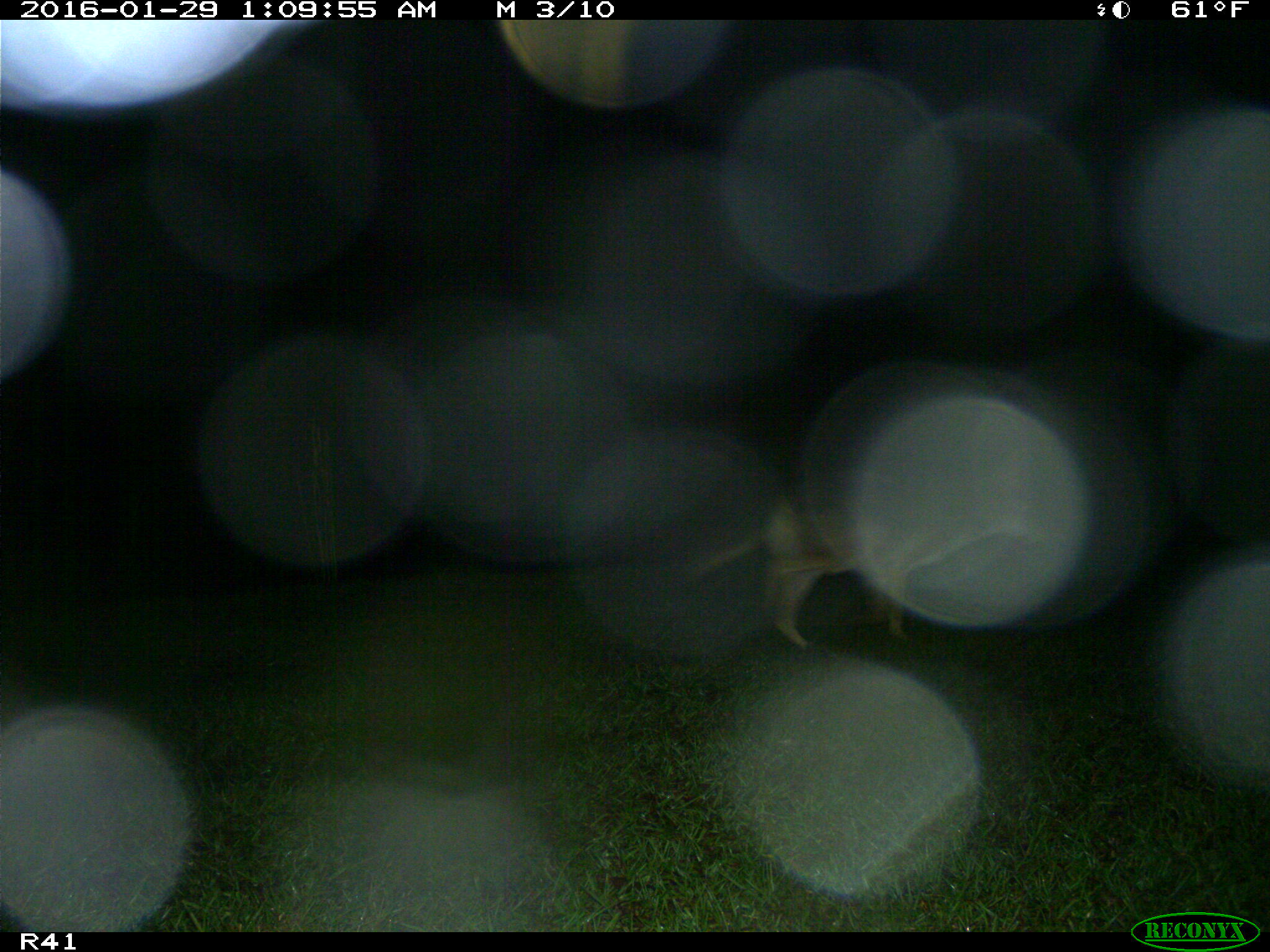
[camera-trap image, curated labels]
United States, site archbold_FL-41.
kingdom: Animalia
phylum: Chordata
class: Mammalia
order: Carnivora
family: Canidae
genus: Canis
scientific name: Canis latrans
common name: coyote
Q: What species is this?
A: Canis latrans (coyote).